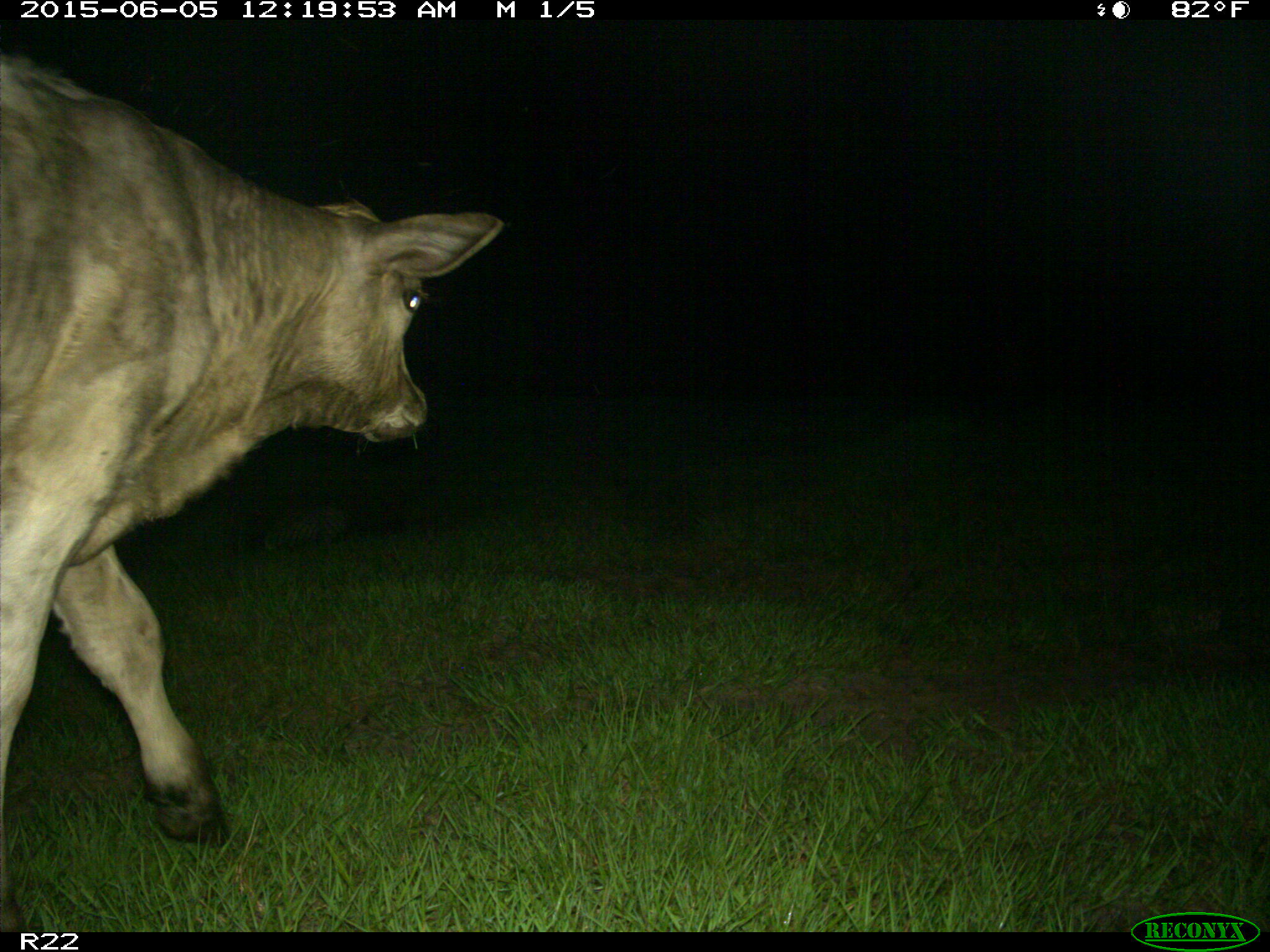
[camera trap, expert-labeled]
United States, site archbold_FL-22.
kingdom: Animalia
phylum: Chordata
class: Mammalia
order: Artiodactyla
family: Bovidae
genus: Bos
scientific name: Bos taurus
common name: domestic cow